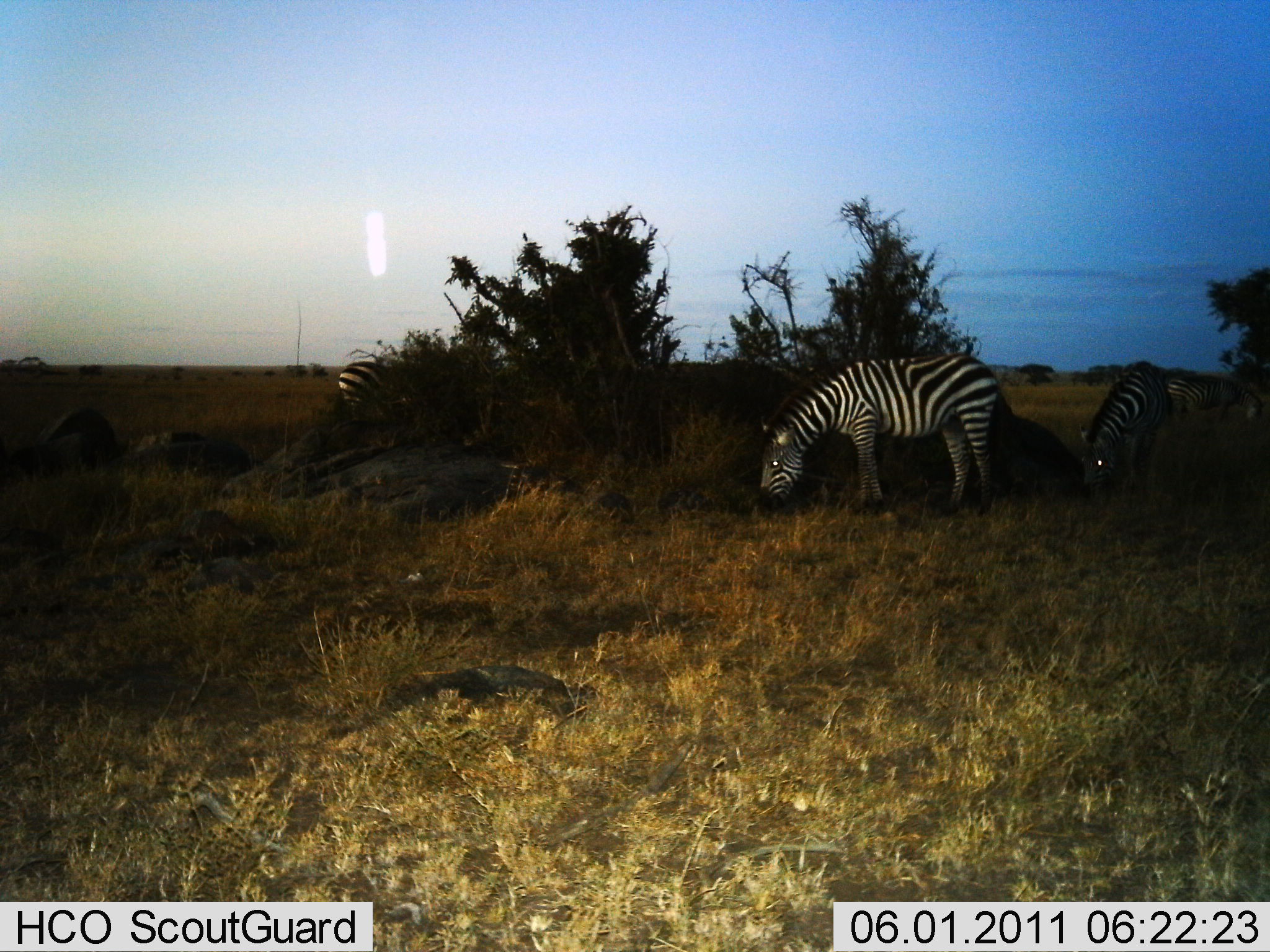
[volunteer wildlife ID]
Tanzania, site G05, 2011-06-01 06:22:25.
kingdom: Animalia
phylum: Chordata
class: Mammalia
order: Perissodactyla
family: Equidae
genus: Equus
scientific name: Equus quagga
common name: plains zebra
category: zebra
Zebra (plains zebra) (Equus quagga), count 4. Behavior (volunteer vote fractions): standing 0%, resting 0%, moving 9%, interacting 0%. Young present (vote fraction): 0%. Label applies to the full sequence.